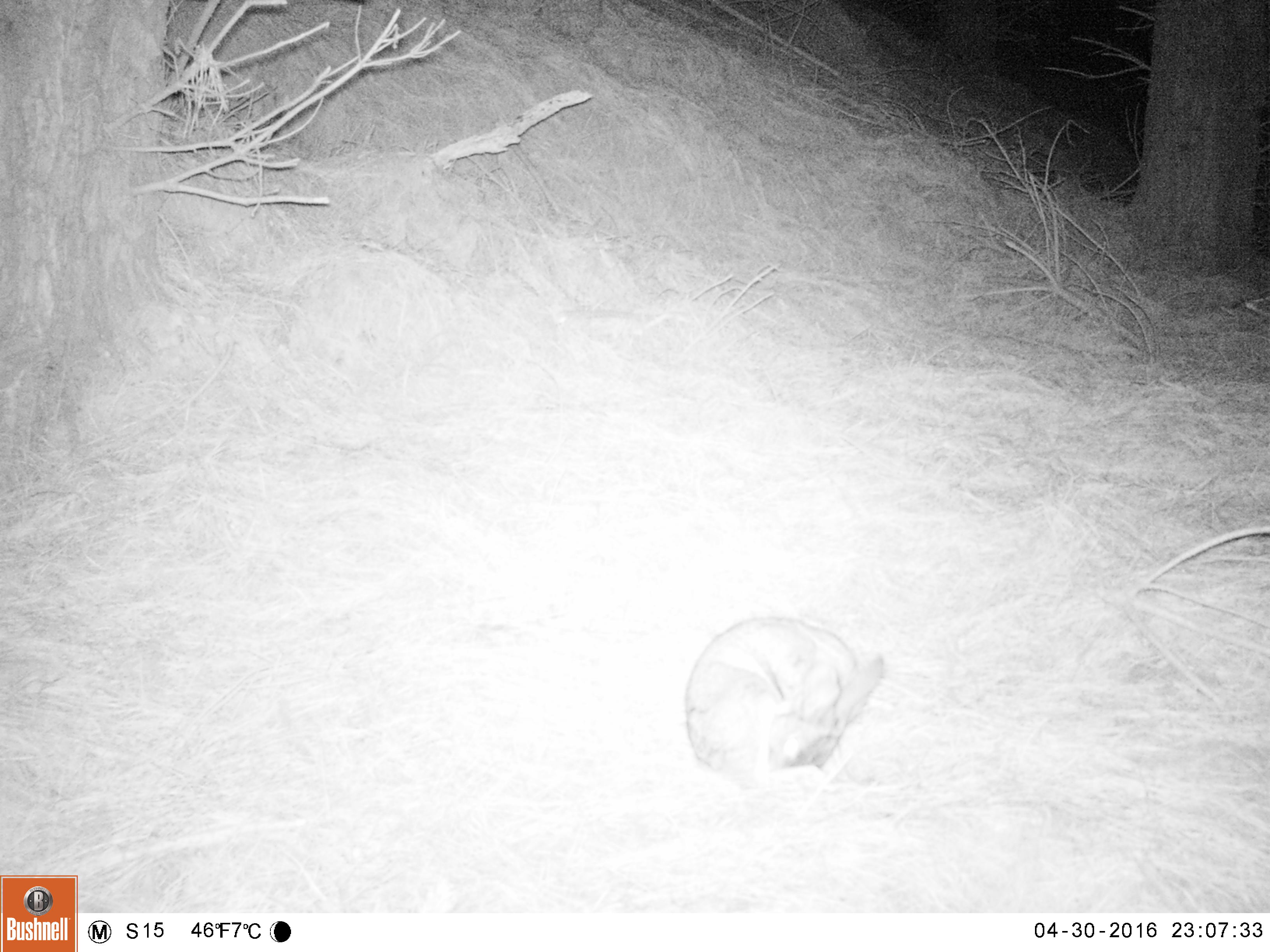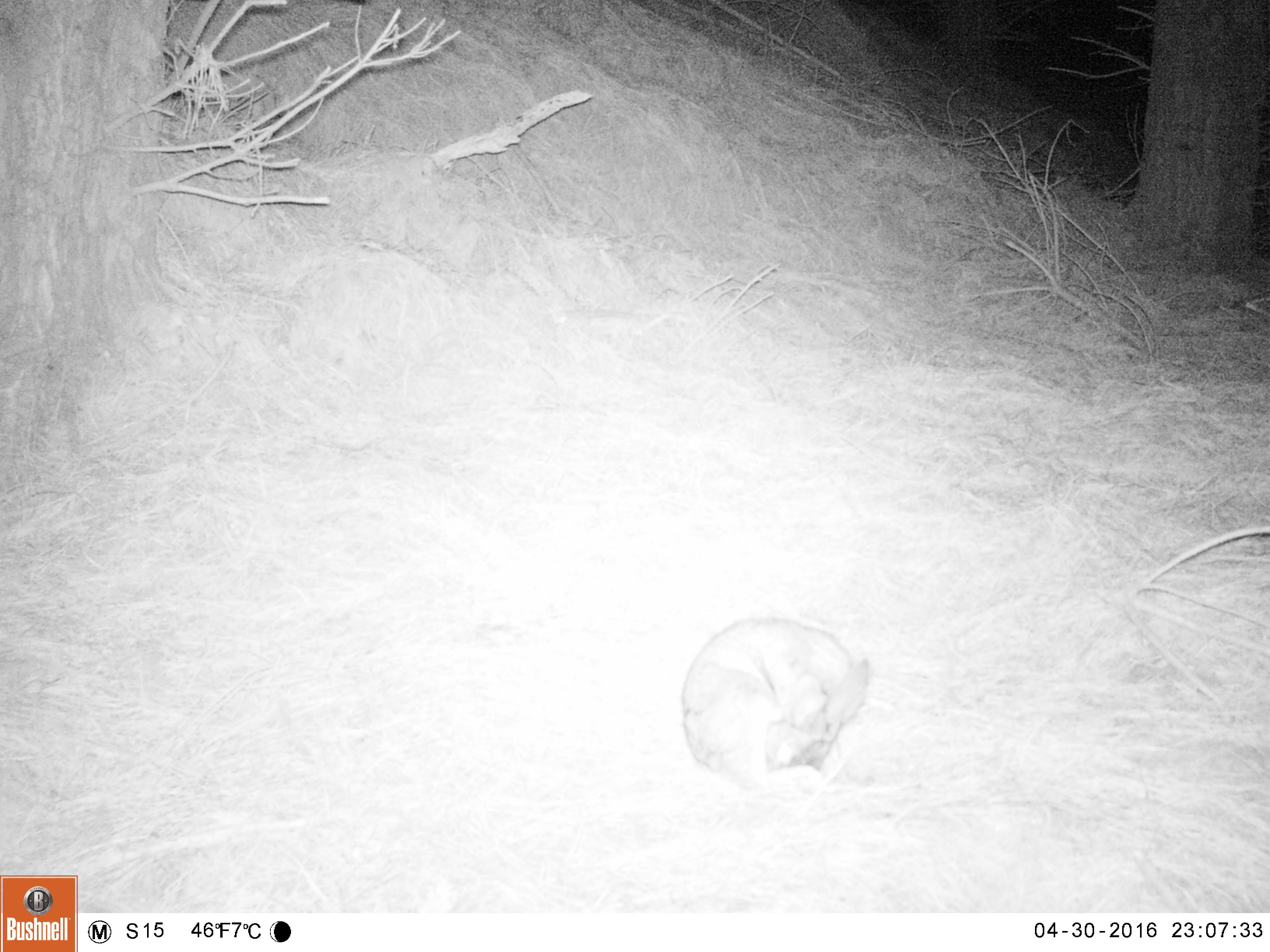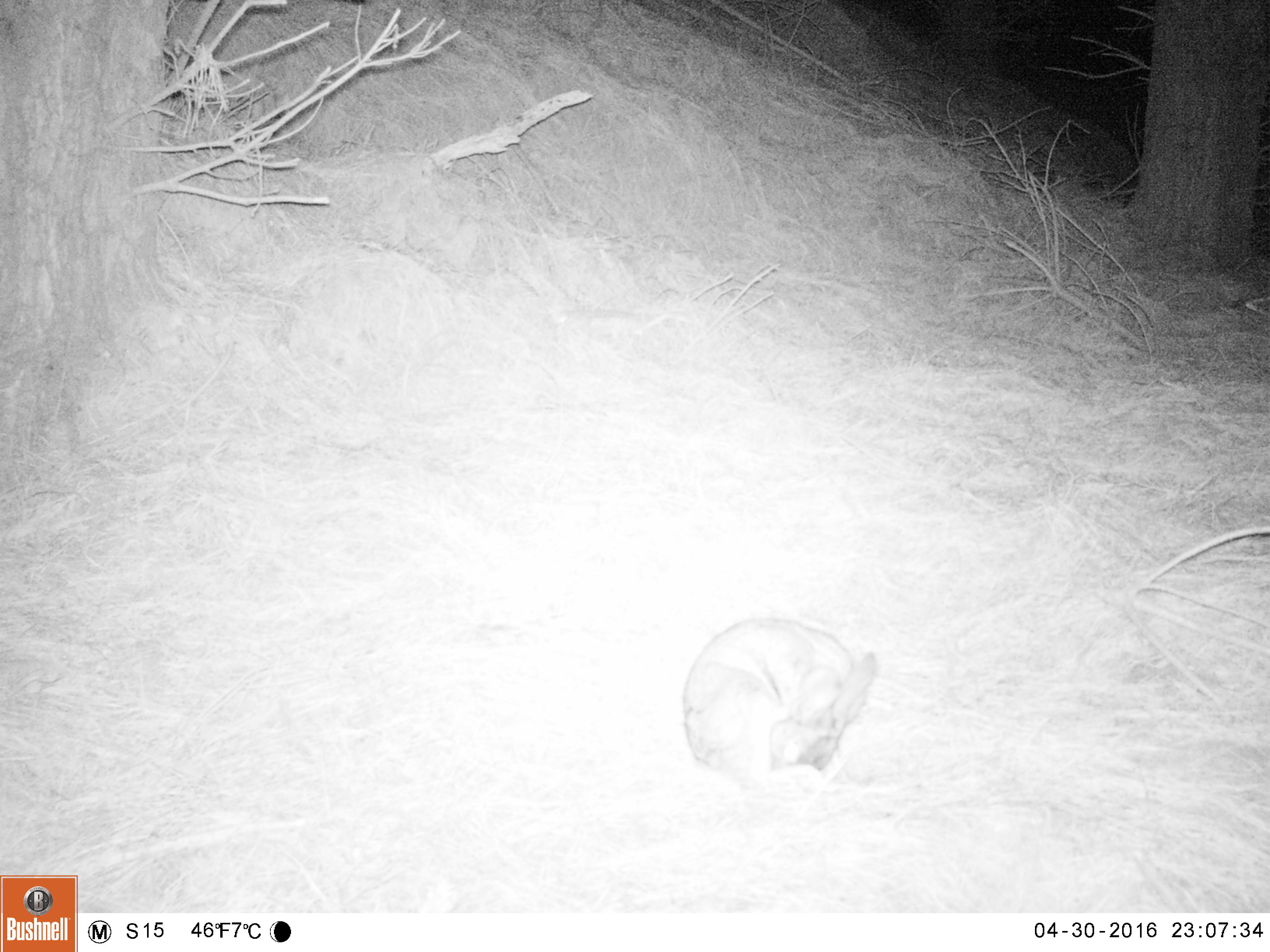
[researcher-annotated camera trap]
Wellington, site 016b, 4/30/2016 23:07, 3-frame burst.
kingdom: Animalia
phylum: Chordata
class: Mammalia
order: Lagomorpha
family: Leporidae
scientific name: Leporidae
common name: rabbit